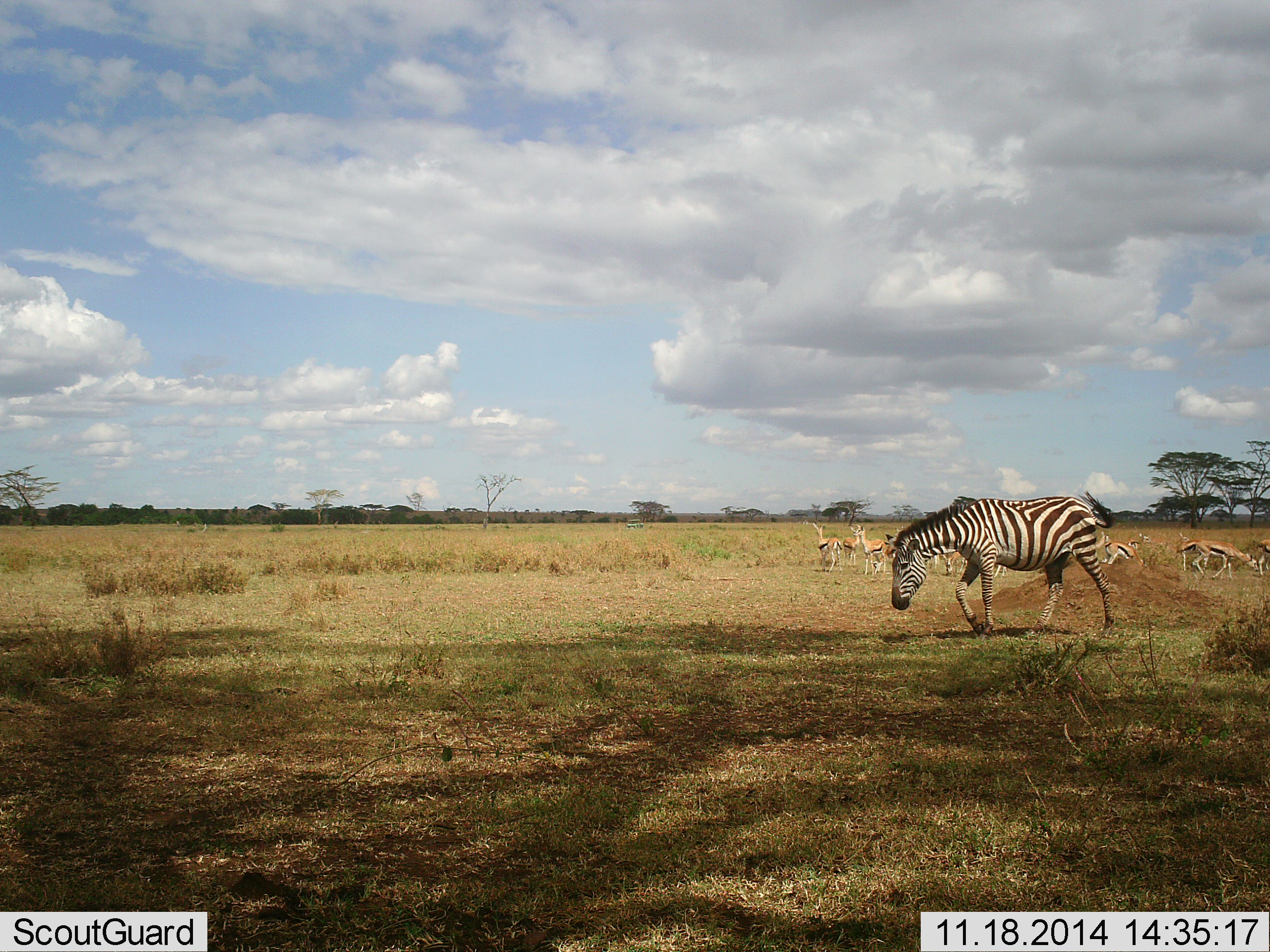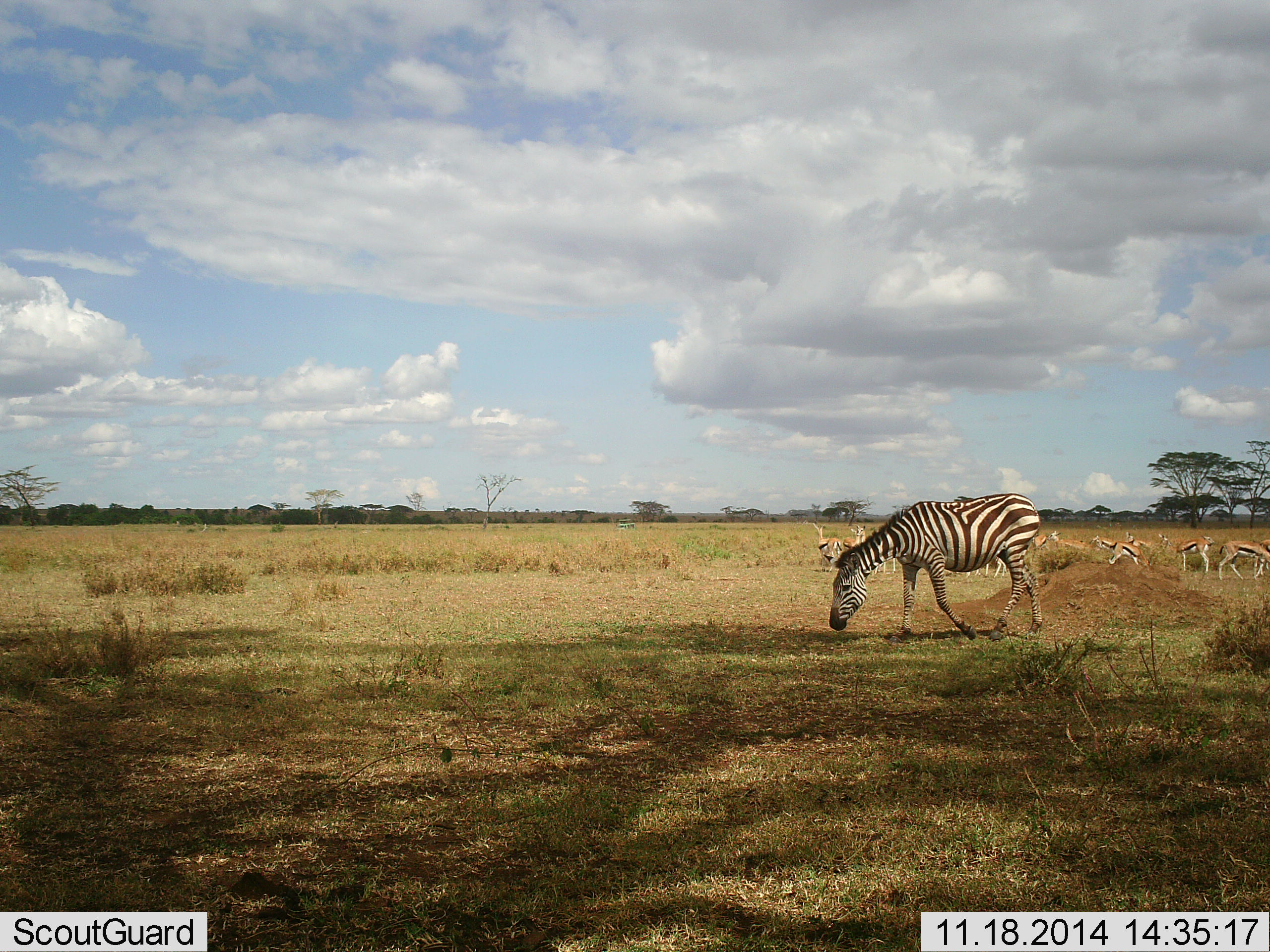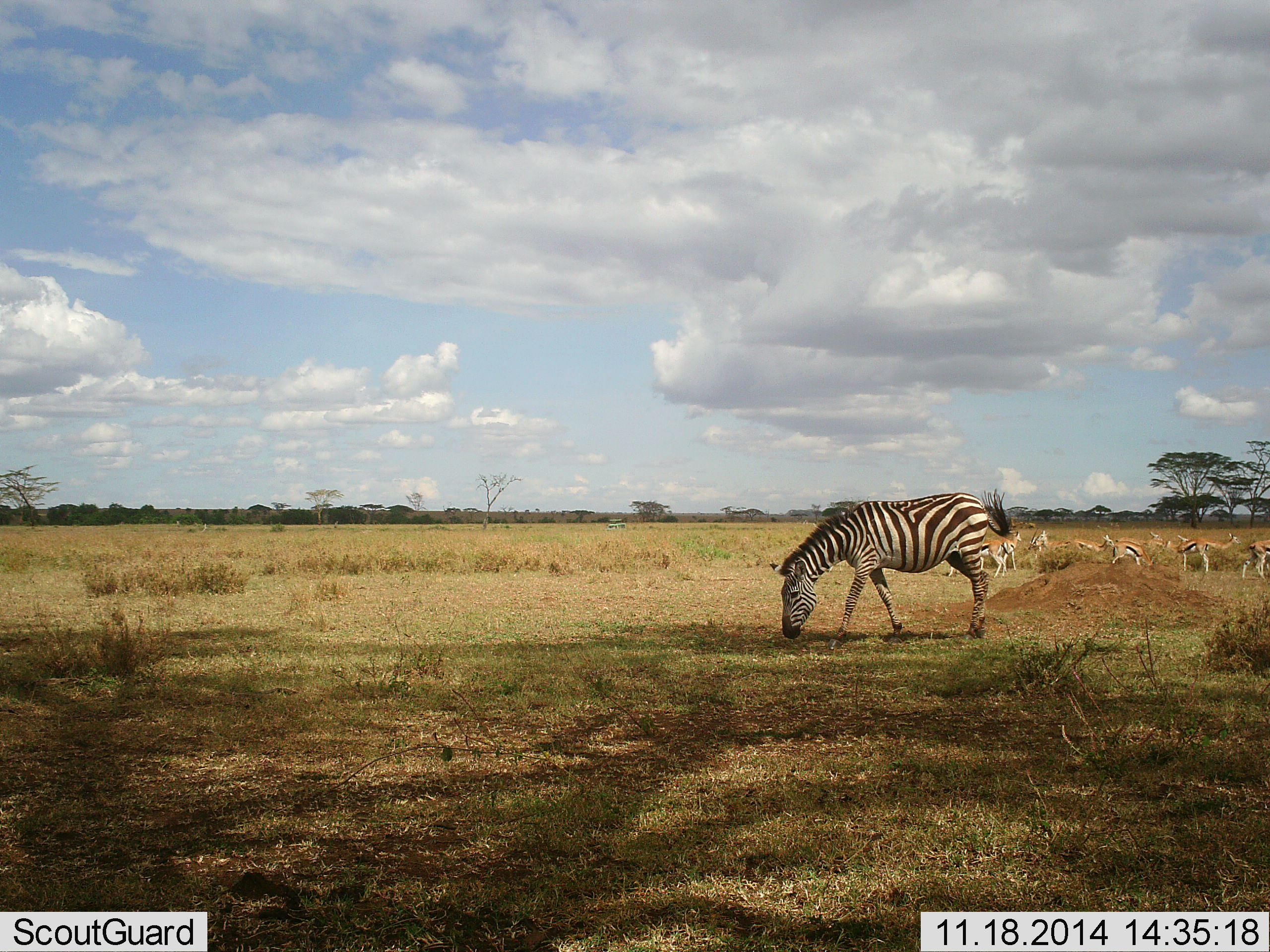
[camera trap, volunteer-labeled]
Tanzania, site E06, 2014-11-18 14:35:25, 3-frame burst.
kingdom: Animalia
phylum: Chordata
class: Mammalia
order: Artiodactyla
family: Bovidae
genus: Eudorcas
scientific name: Eudorcas thomsonii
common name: thomson's gazelle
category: gazellethomsons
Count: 10.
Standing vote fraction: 70%.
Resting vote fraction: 0%.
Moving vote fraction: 30%.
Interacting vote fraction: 0%.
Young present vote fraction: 0%.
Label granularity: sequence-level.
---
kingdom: Animalia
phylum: Chordata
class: Mammalia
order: Perissodactyla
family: Equidae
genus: Equus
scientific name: Equus quagga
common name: plains zebra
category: zebra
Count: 1.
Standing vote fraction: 10%.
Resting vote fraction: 0%.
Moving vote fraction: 60%.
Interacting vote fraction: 0%.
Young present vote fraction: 0%.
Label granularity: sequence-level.